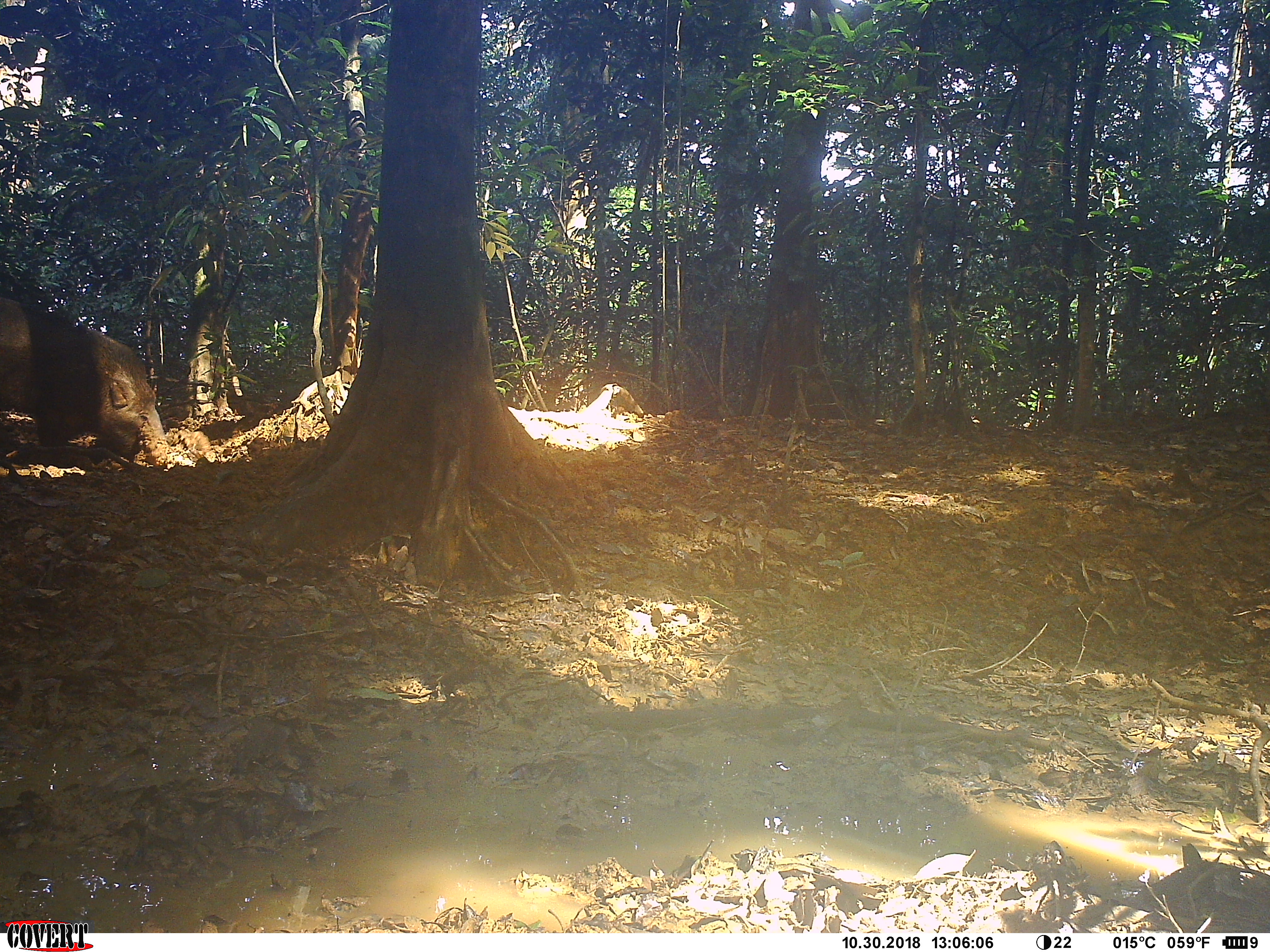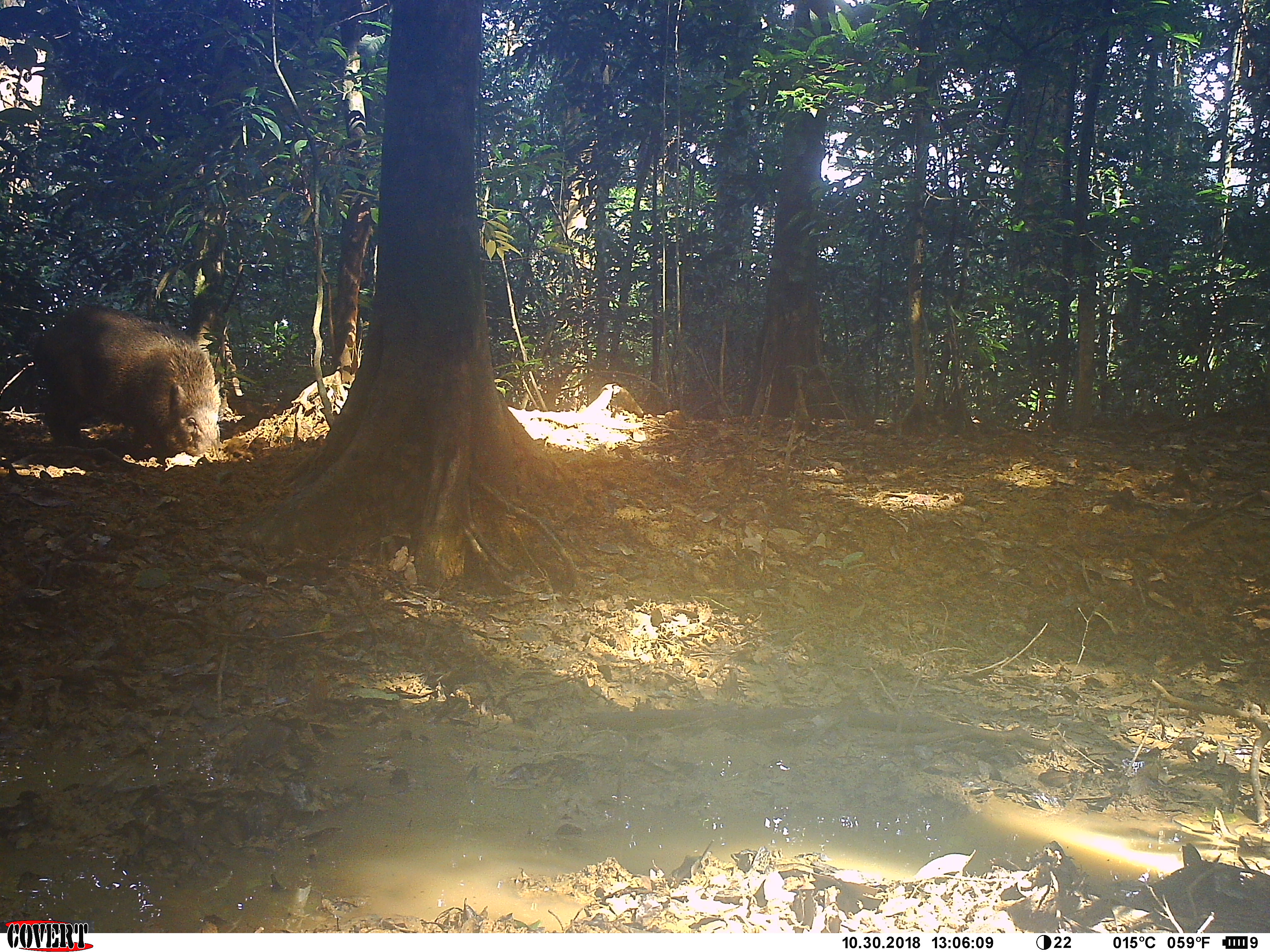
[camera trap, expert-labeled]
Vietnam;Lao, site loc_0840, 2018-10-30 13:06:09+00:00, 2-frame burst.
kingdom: Animalia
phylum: Chordata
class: Mammalia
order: Artiodactyla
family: Suidae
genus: Sus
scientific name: Sus scrofa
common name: eurasian wild pig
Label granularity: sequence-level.